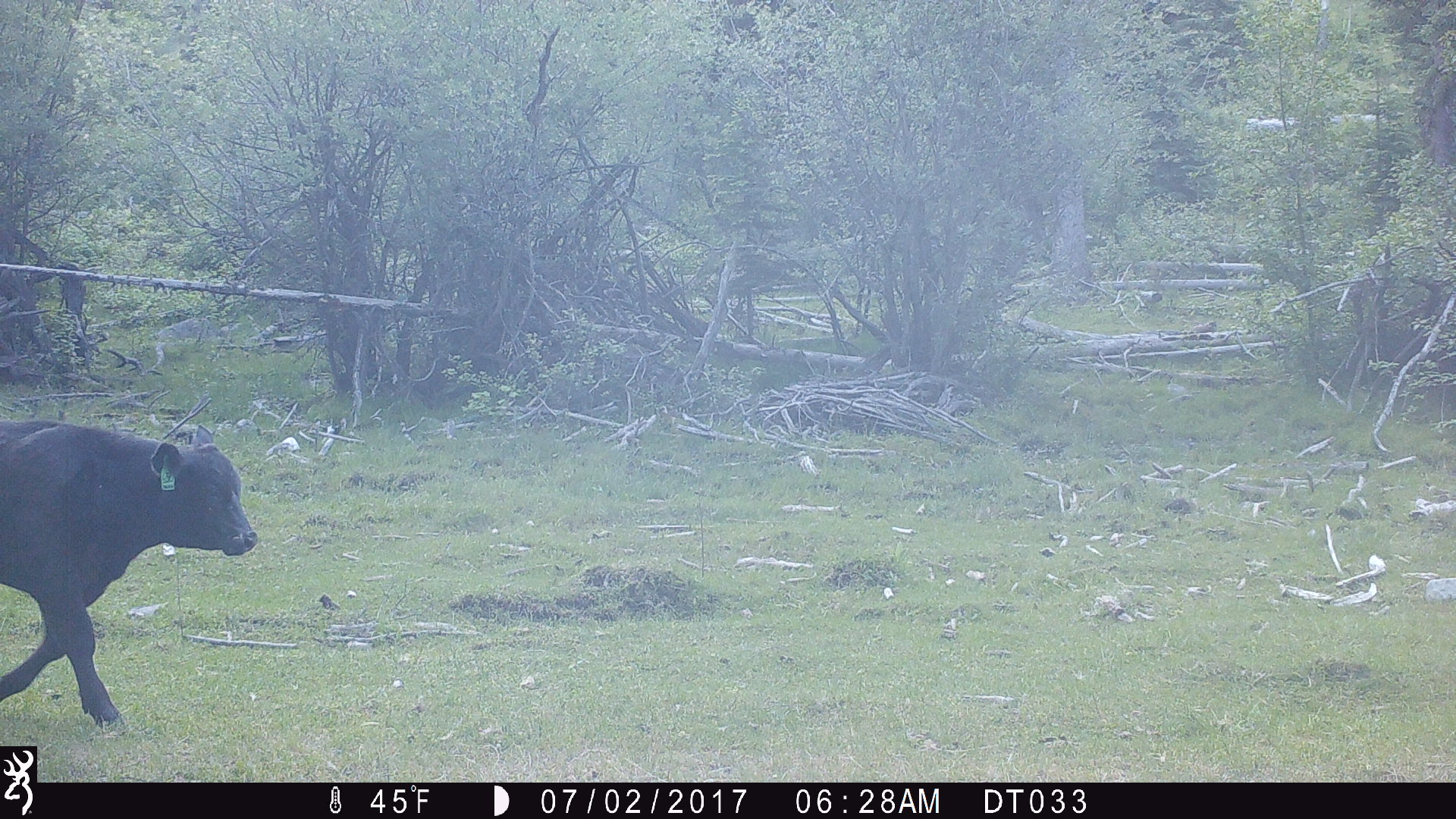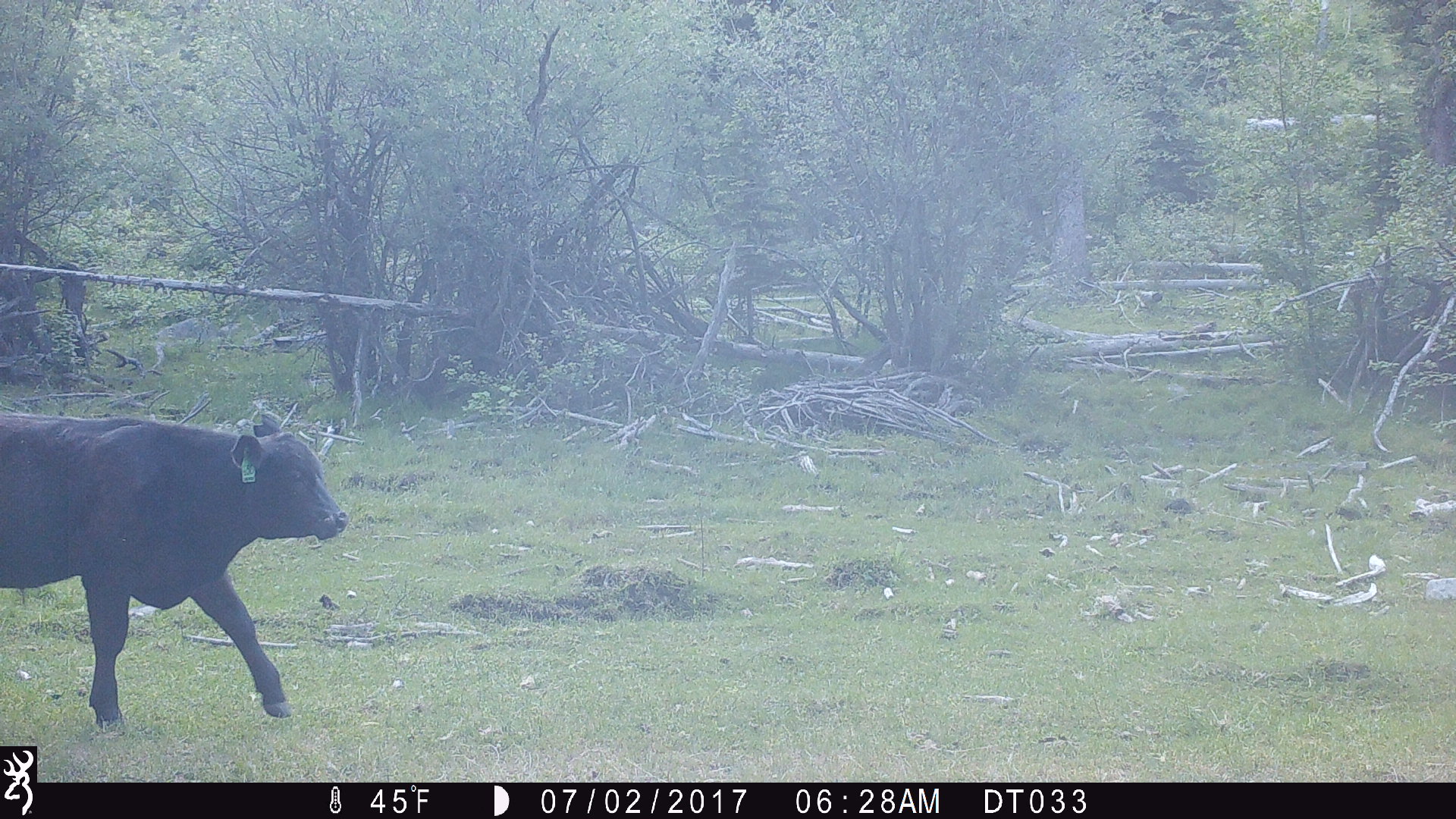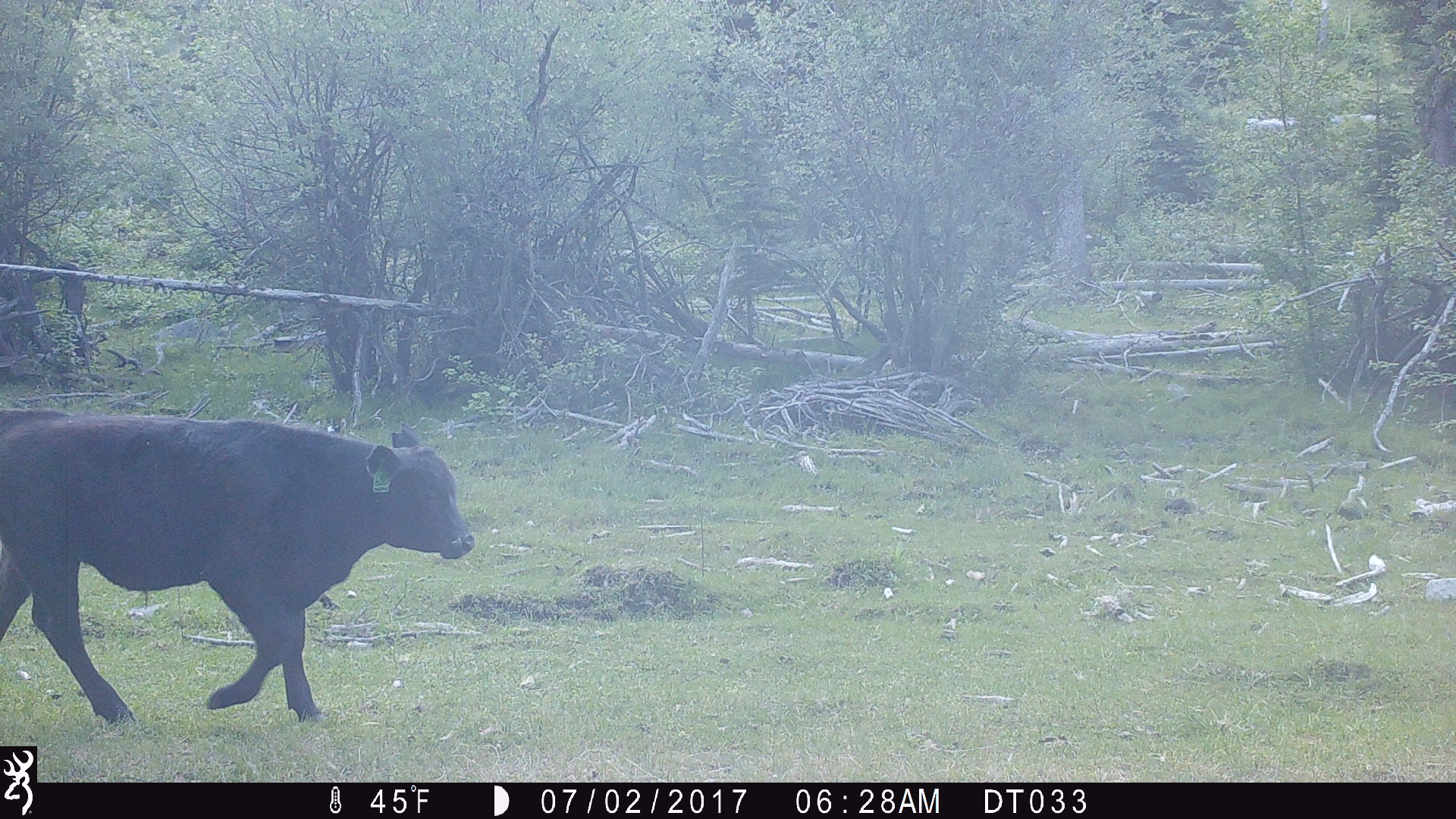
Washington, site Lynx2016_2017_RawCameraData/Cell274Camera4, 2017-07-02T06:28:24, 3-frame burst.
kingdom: Animalia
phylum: Chordata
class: Mammalia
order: Artiodactyla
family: Bovidae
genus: Bos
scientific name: Bos taurus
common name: domestic cattle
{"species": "domestic cattle (Bos taurus)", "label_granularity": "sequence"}